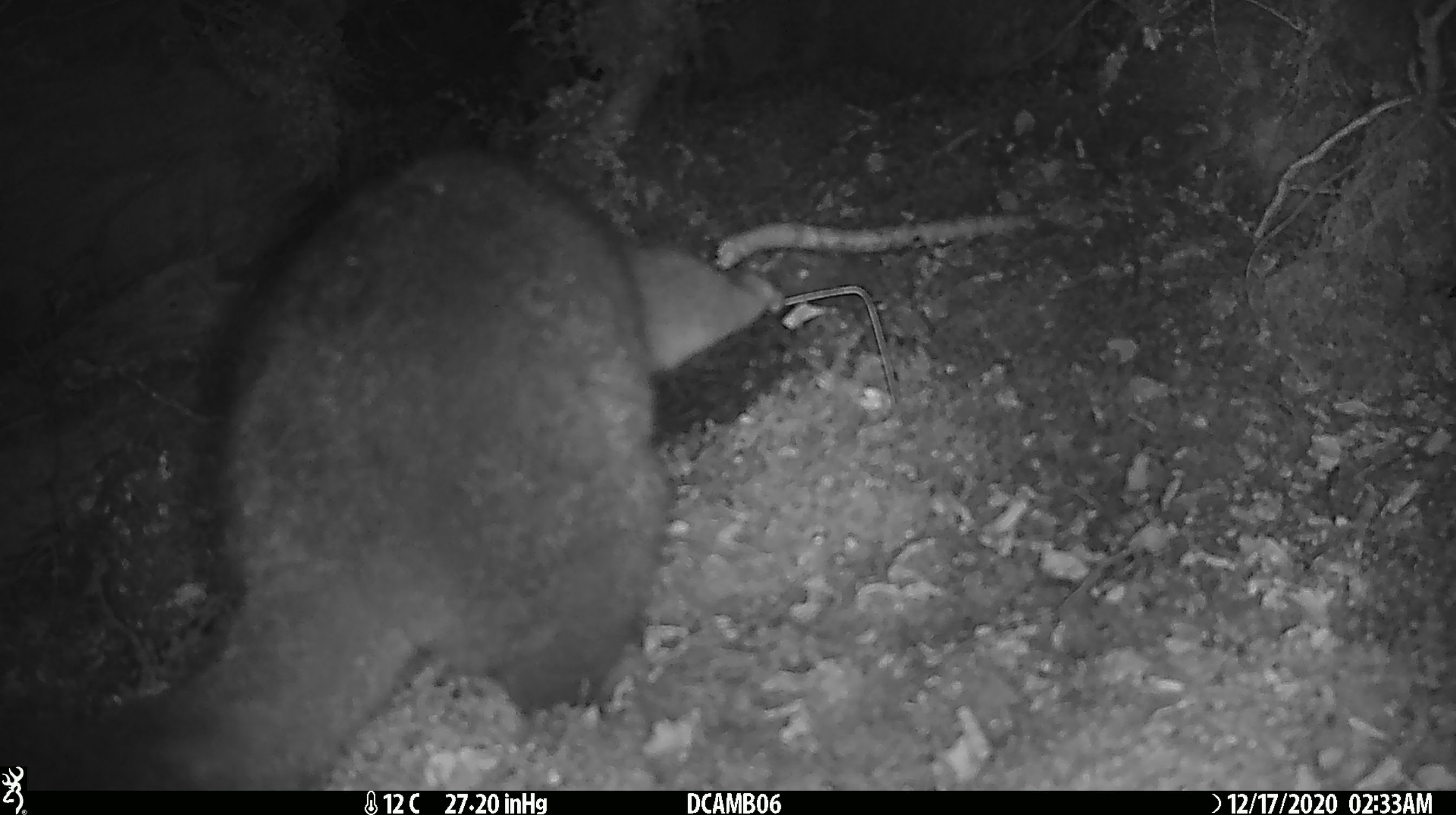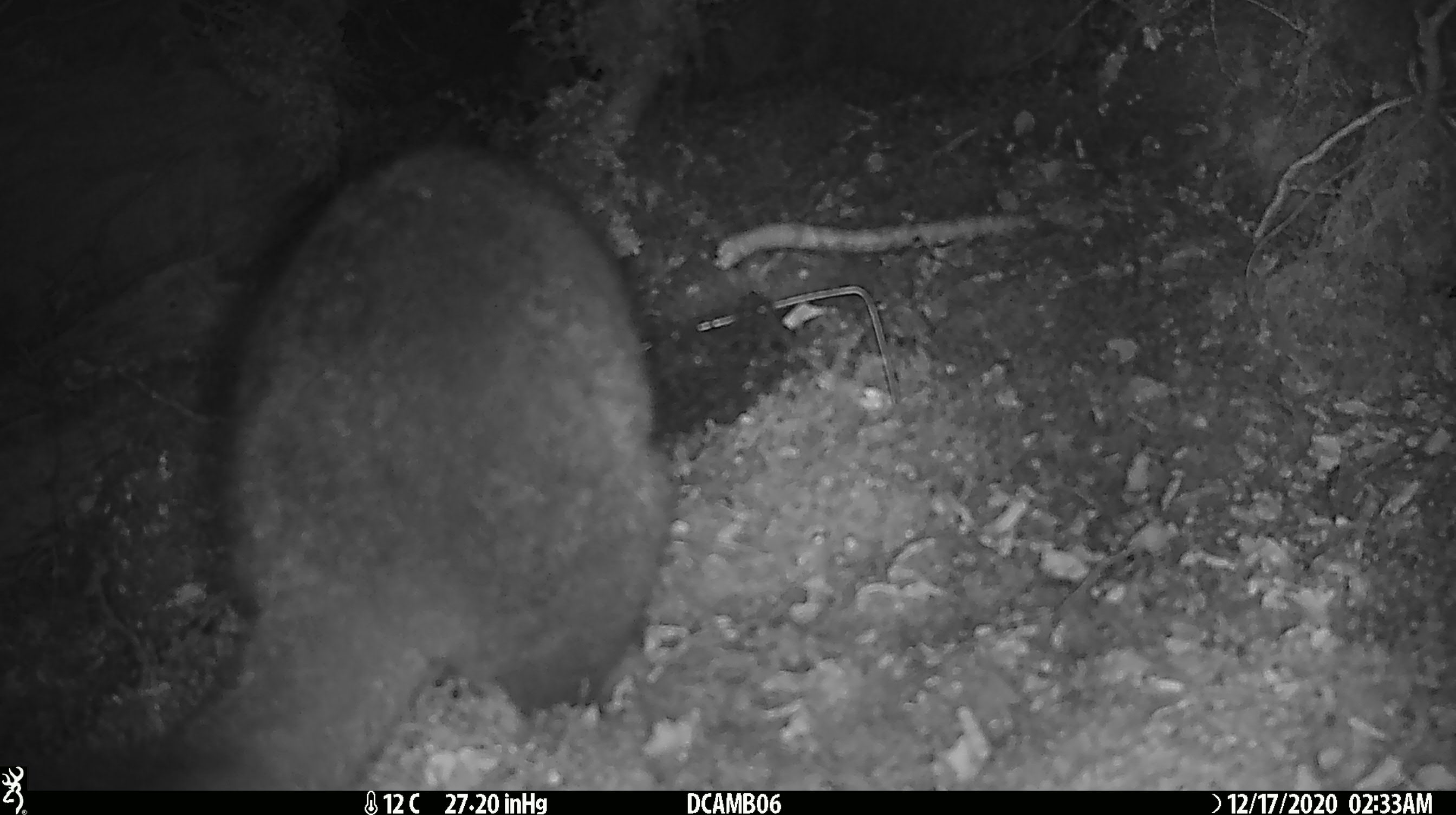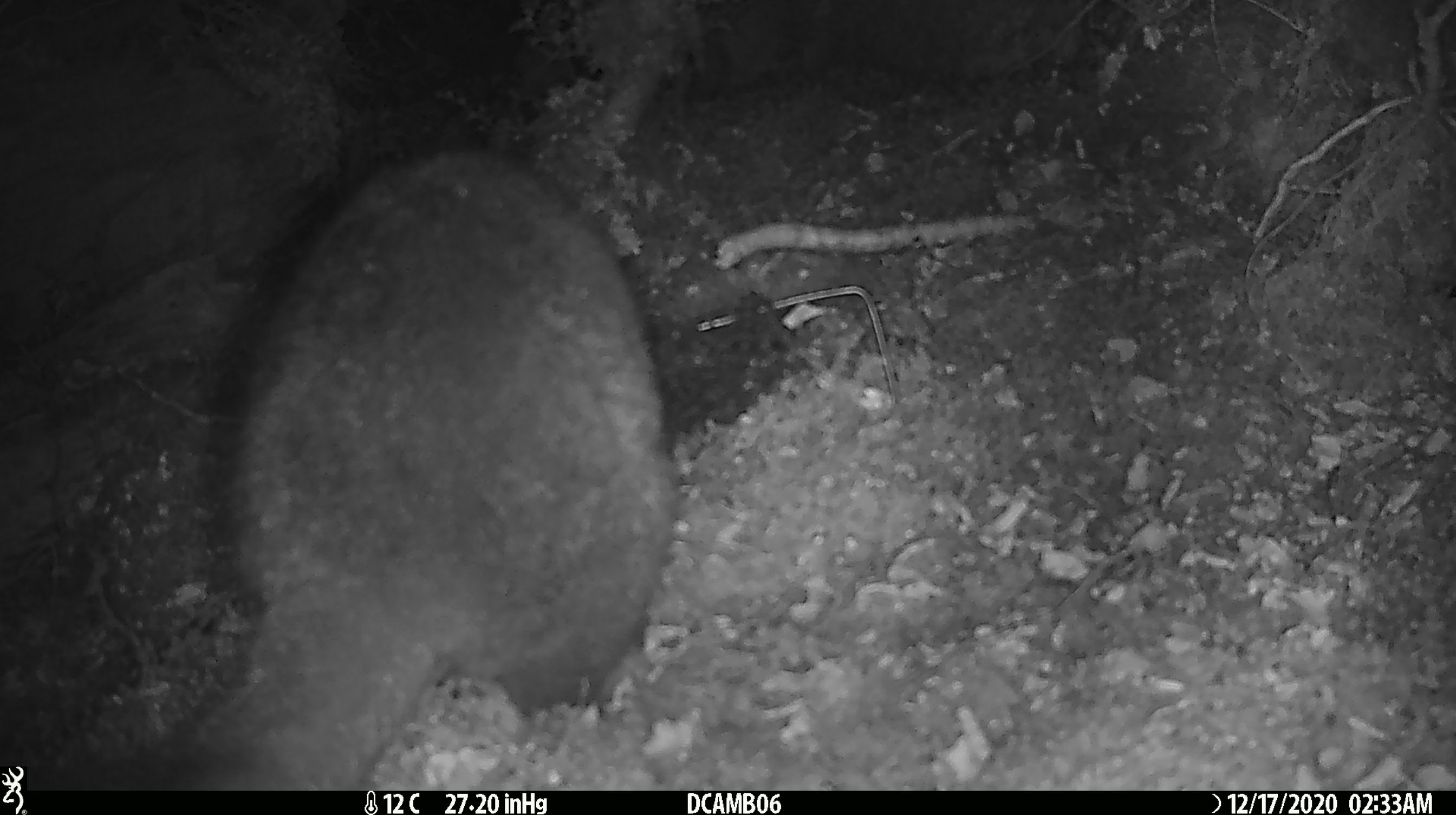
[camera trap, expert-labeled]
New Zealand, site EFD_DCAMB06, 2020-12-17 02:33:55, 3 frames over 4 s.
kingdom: Animalia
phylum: Chordata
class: Mammalia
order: Diprotodontia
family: Phalangeridae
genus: Trichosurus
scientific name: Trichosurus vulpecula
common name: common brushtail possum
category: possum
Possum (common brushtail possum) (Trichosurus vulpecula).